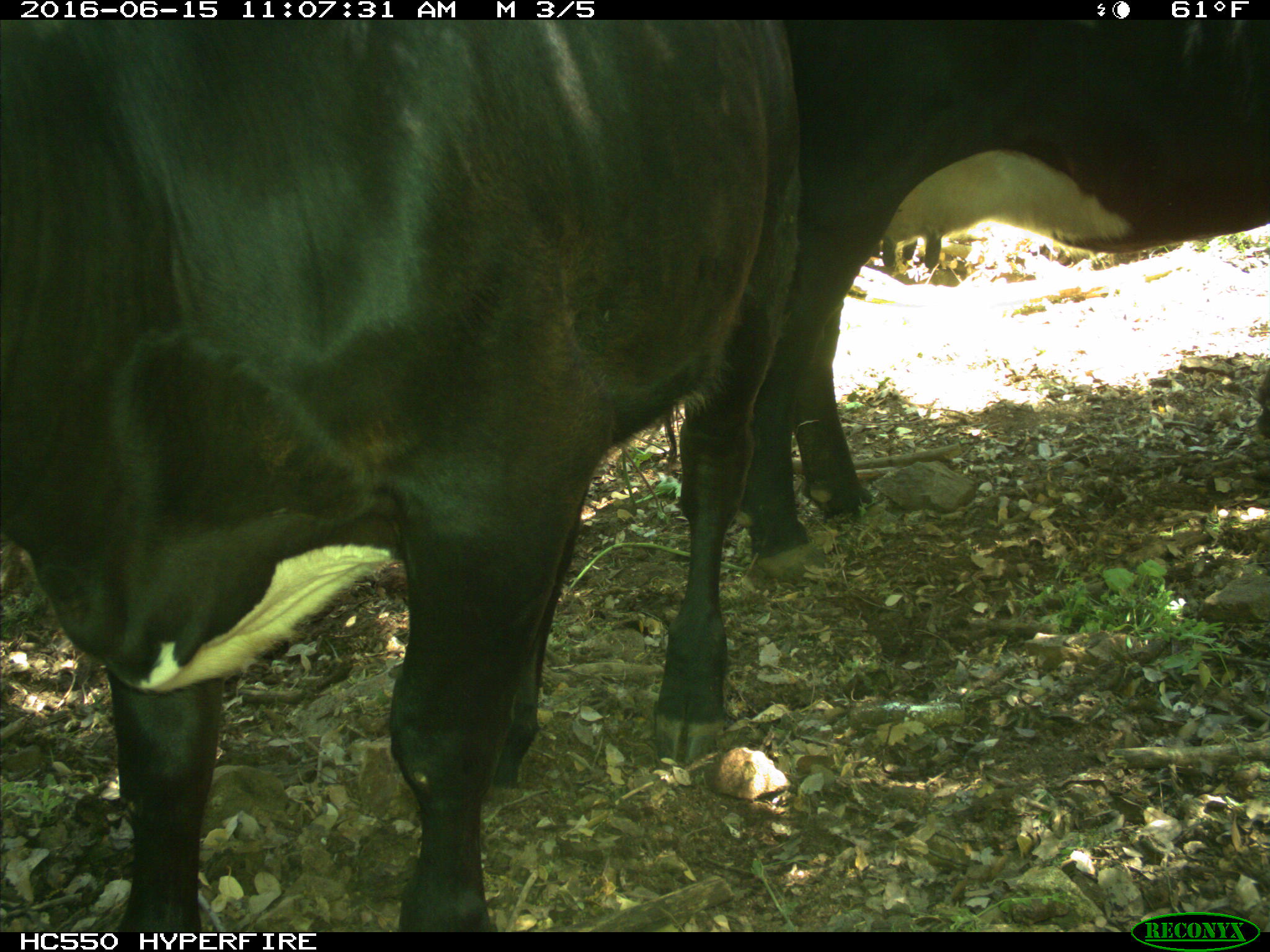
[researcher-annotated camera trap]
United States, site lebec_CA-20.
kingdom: Animalia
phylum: Chordata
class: Mammalia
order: Artiodactyla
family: Bovidae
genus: Bos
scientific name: Bos taurus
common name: domestic cow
Bos taurus (domestic cow).